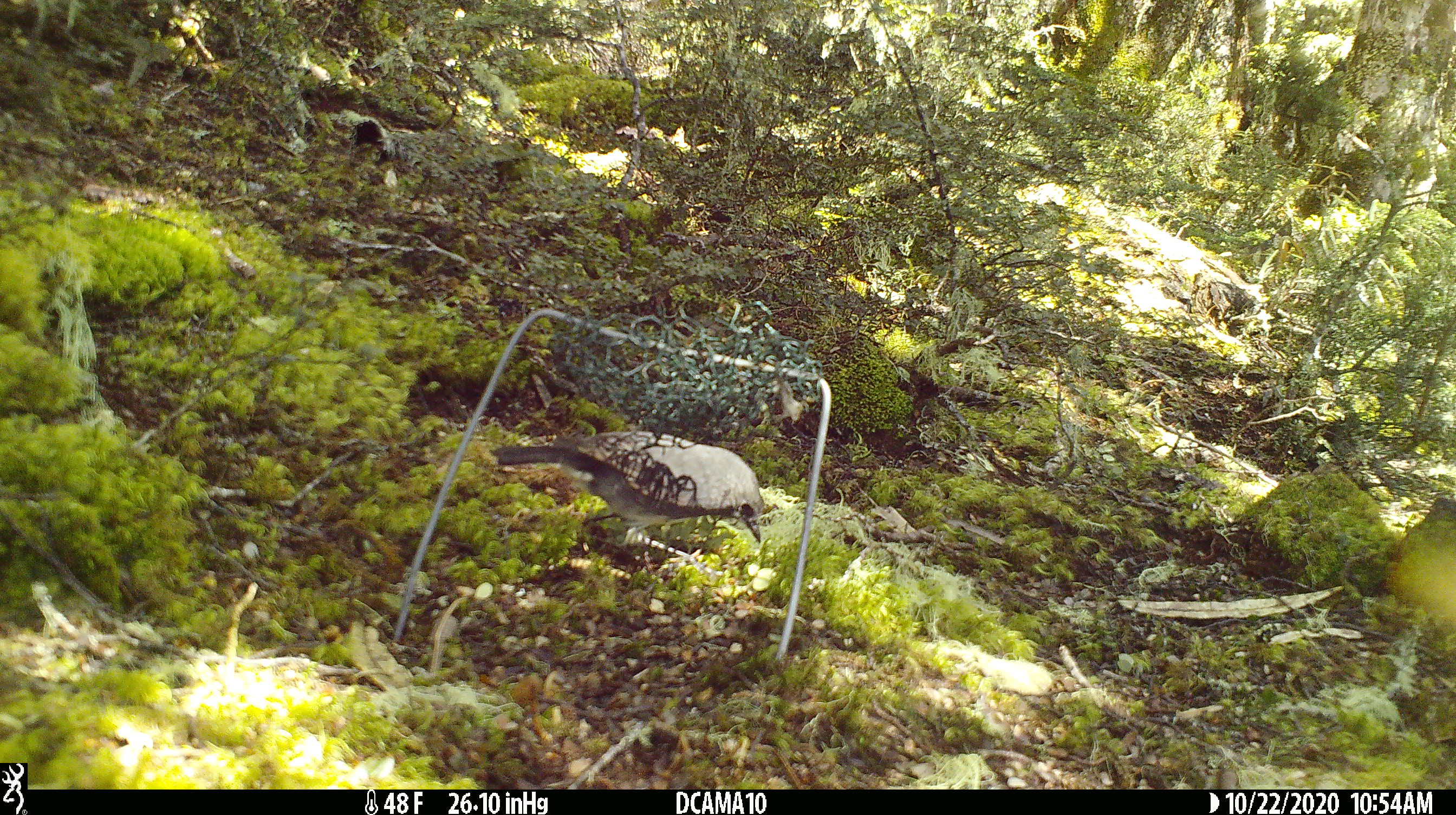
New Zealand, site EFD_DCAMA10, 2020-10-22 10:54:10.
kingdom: Animalia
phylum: Chordata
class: Aves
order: Passeriformes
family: Petroicidae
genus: Petroica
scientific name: Petroica australis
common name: new zealand robin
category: robin